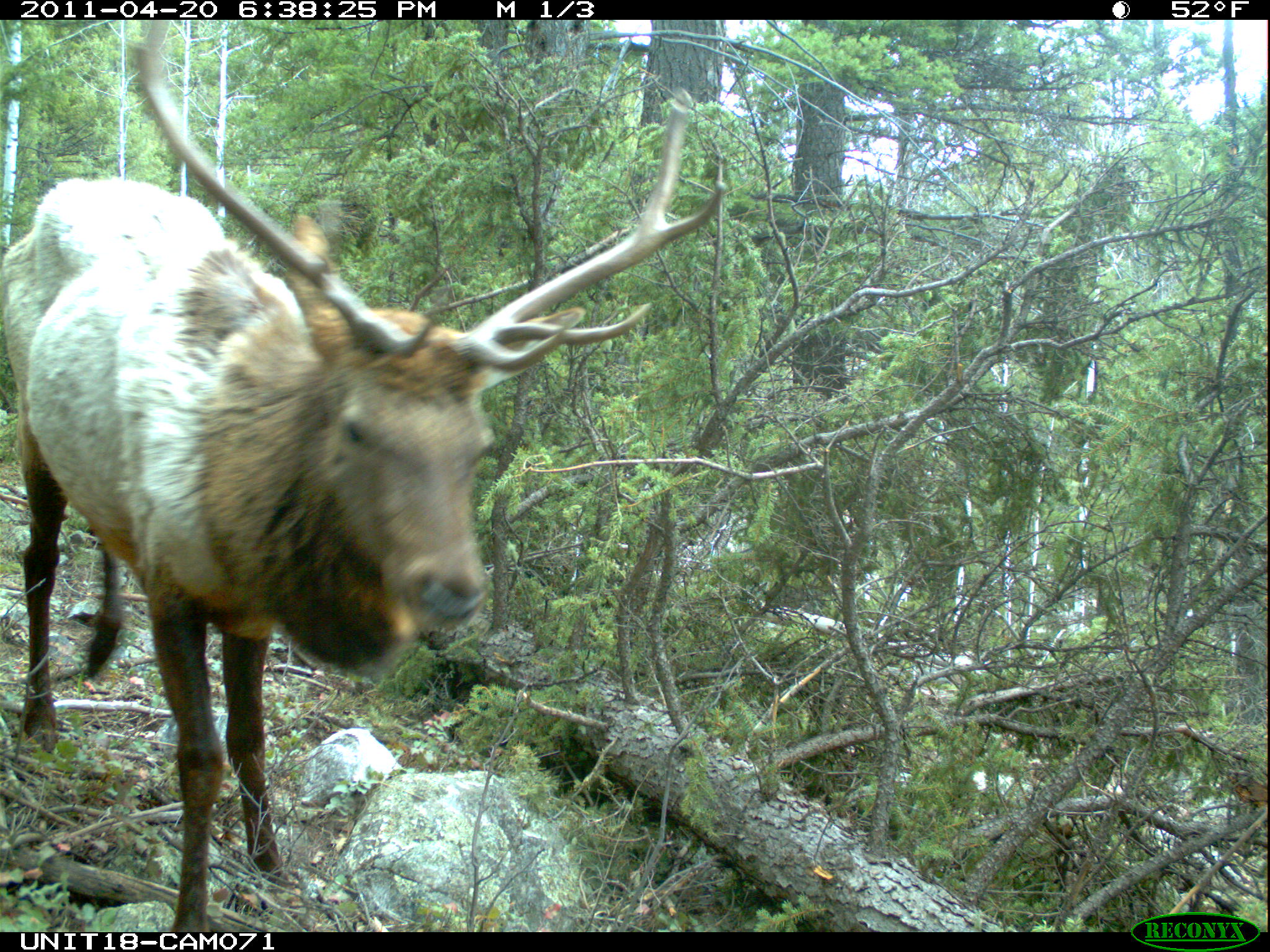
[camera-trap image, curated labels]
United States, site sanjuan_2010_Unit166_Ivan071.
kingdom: Animalia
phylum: Chordata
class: Mammalia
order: Artiodactyla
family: Cervidae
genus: Cervus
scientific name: Cervus elaphus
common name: red deer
Cervus elaphus (red deer).